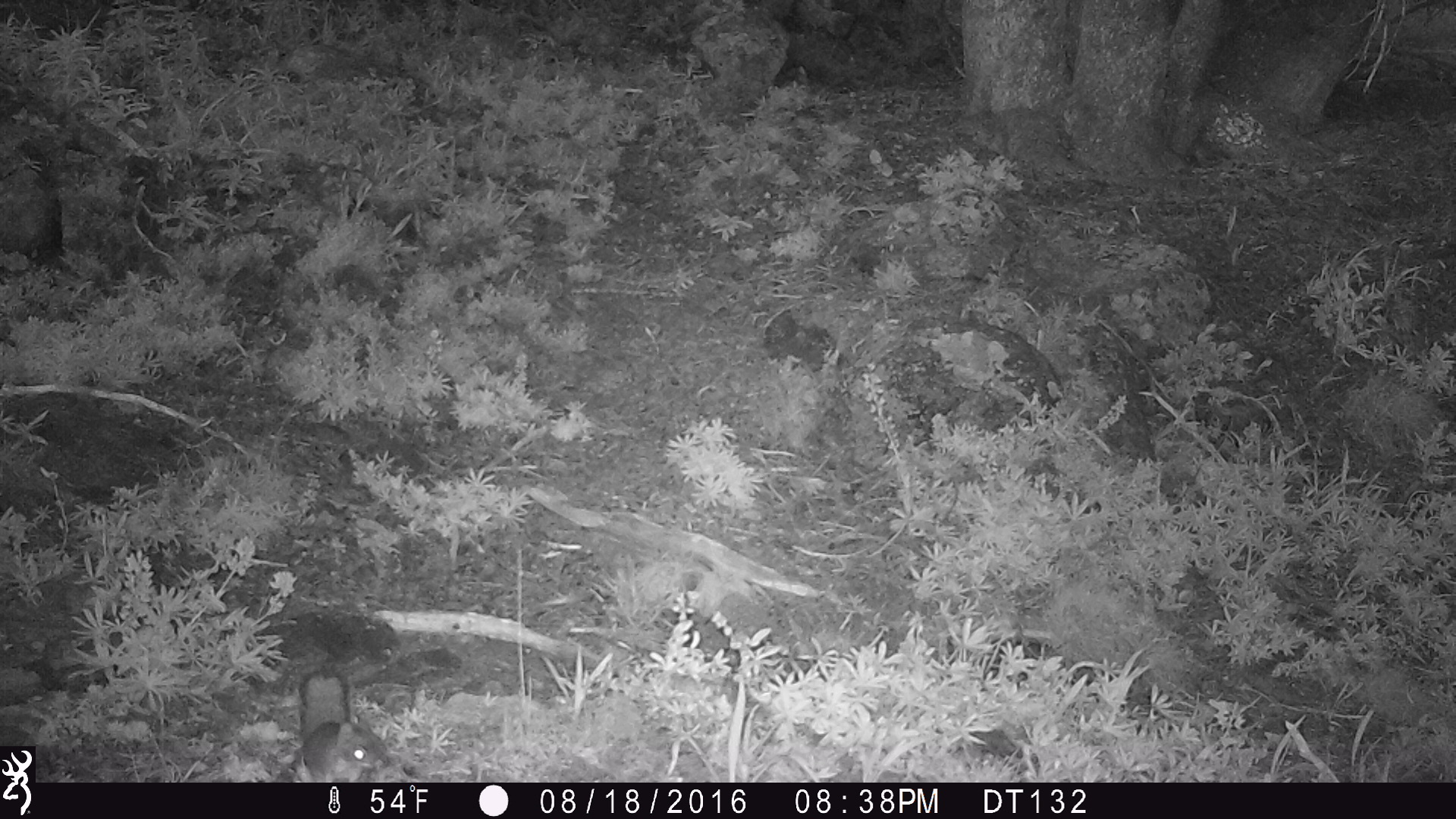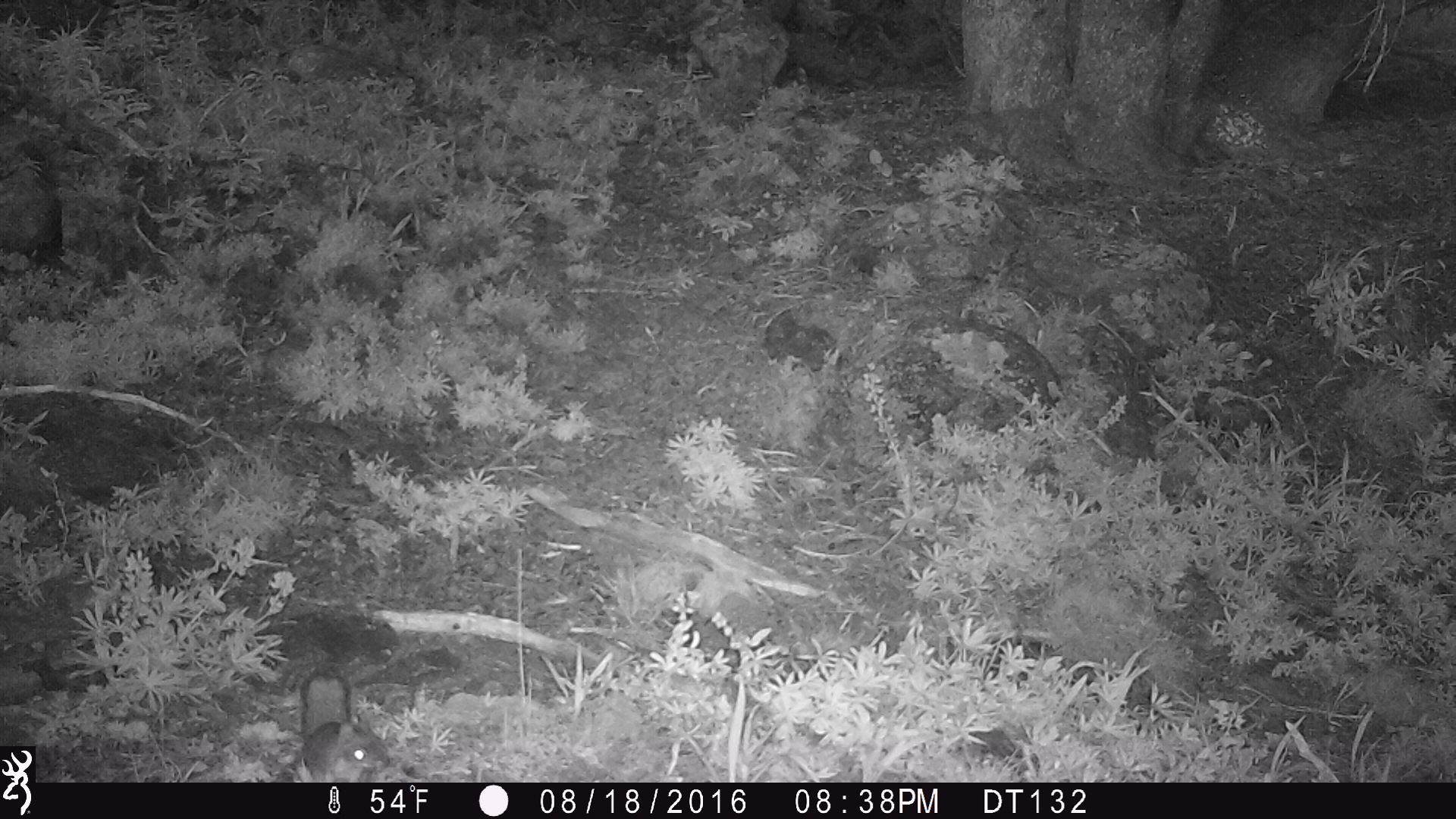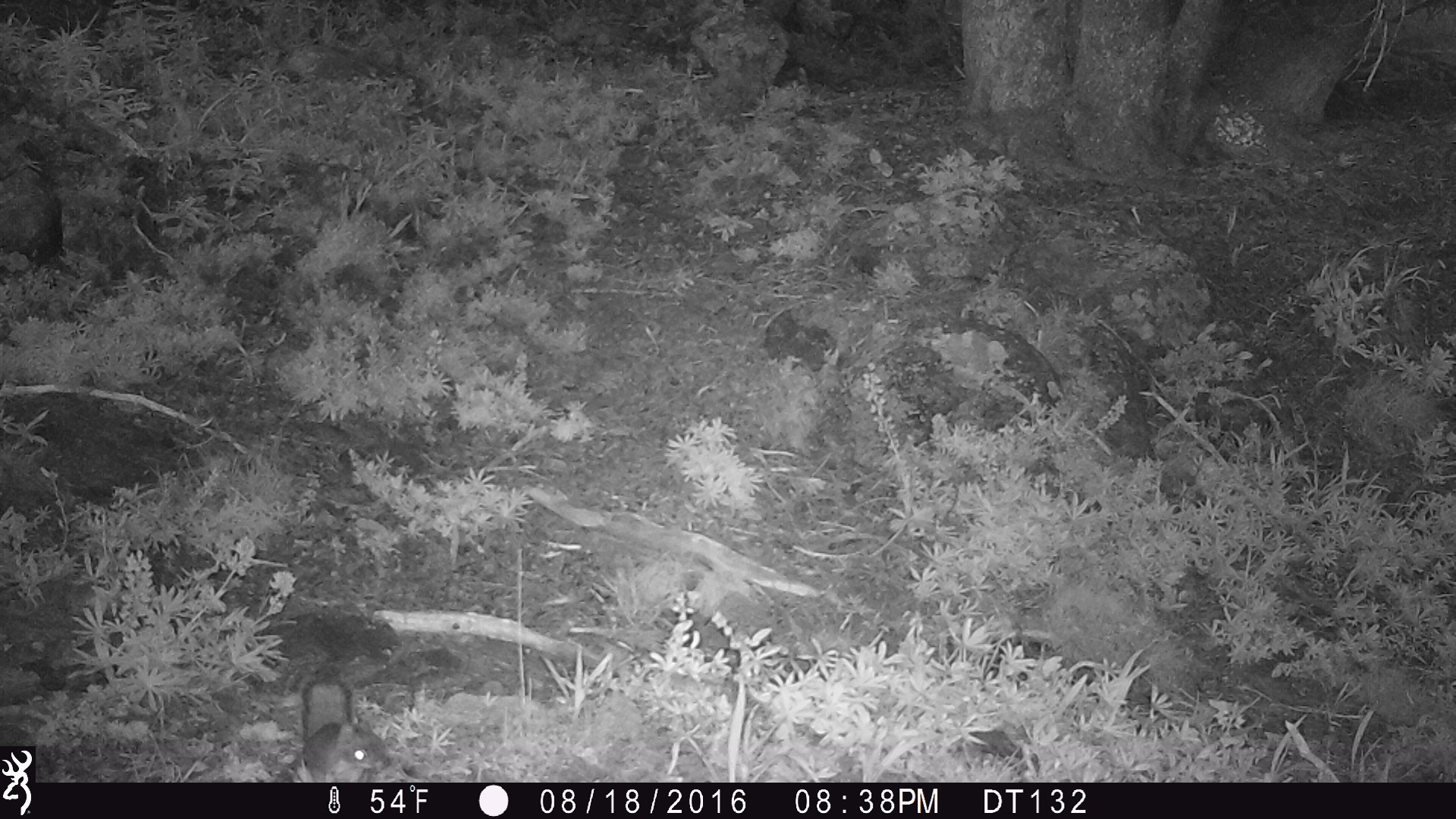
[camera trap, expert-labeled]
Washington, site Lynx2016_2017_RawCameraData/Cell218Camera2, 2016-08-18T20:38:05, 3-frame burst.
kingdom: Animalia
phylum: Chordata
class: Mammalia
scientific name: Mammalia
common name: small mammal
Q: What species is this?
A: Small mammal (Mammalia).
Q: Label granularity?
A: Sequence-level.